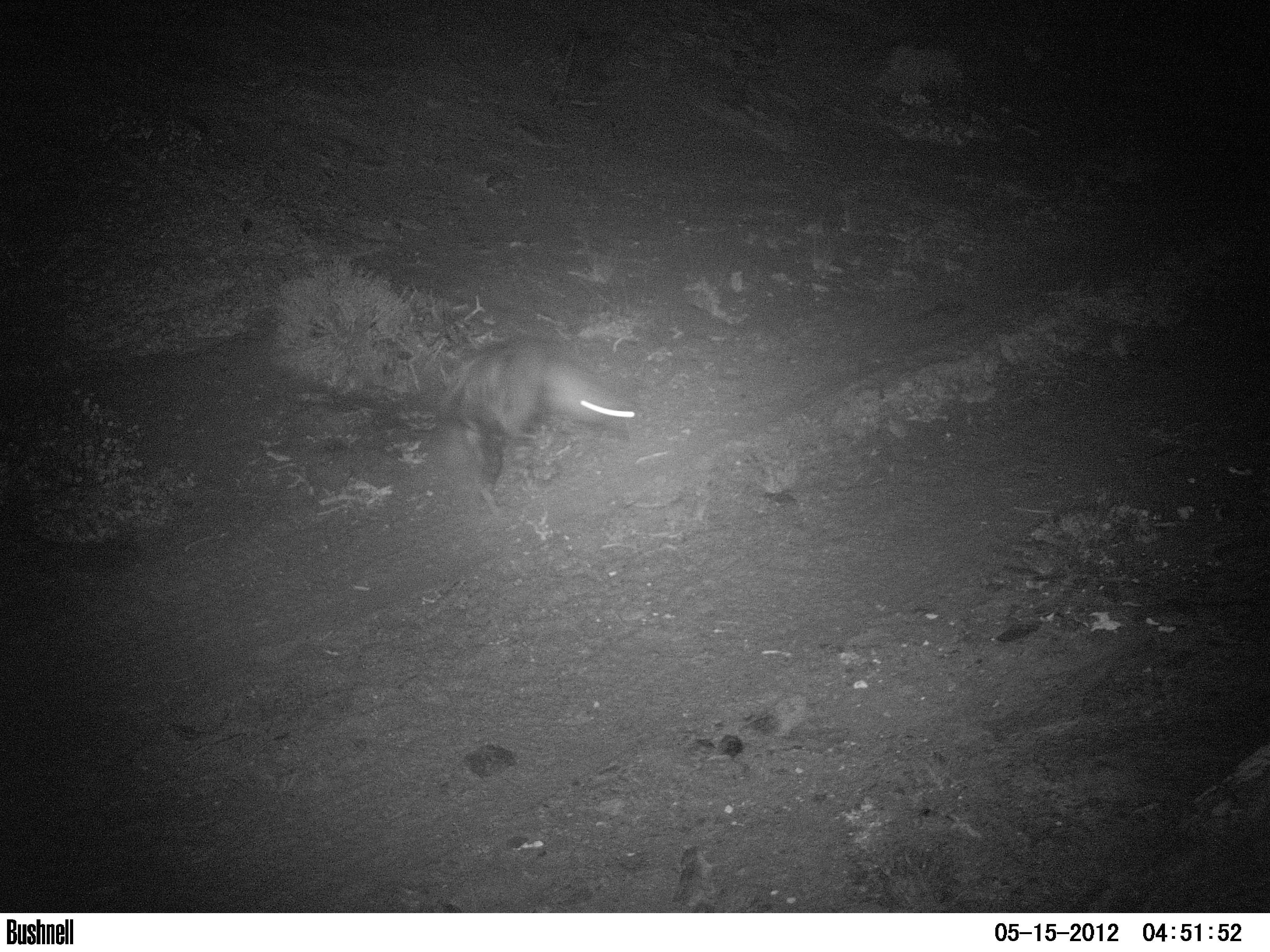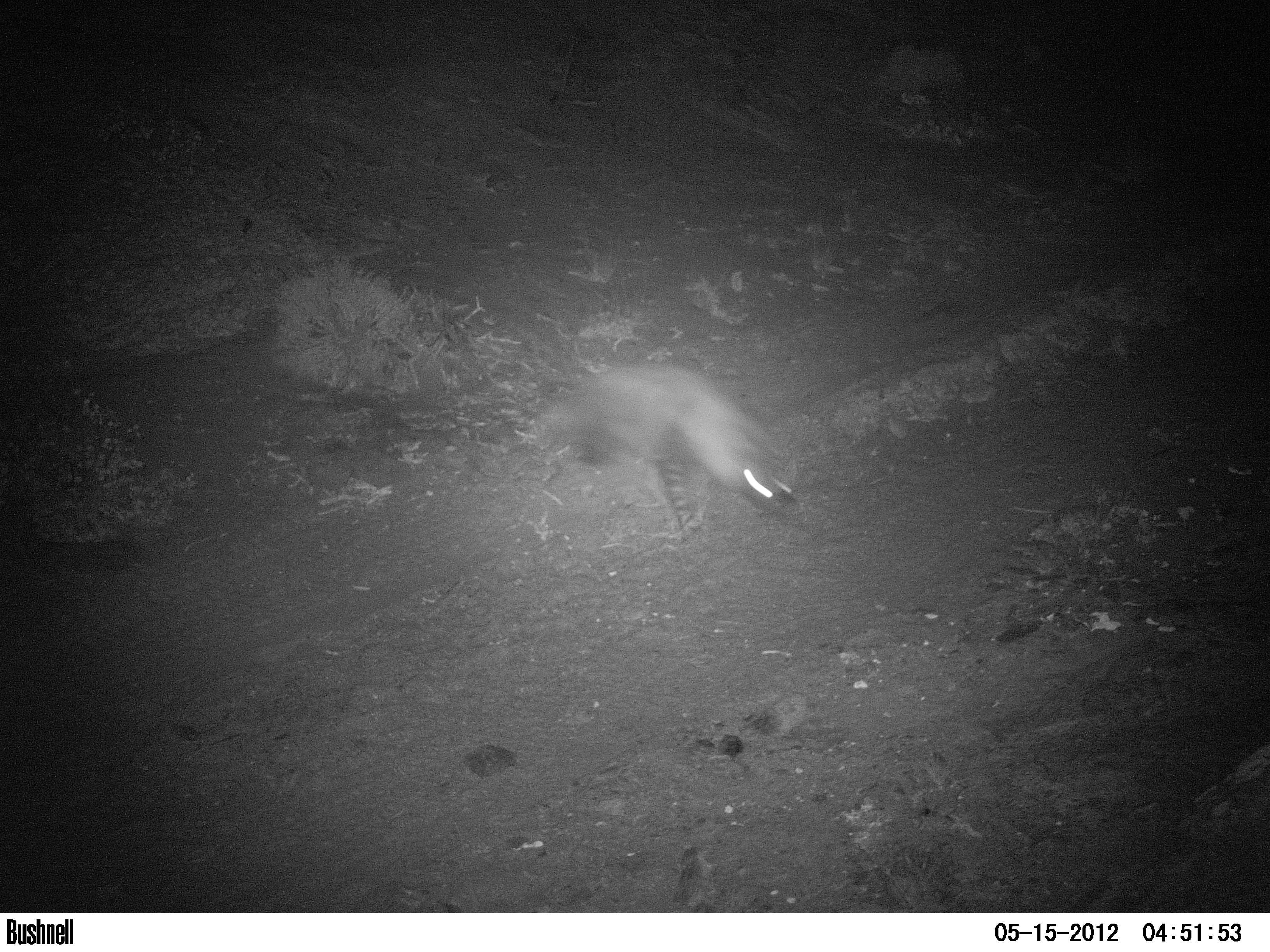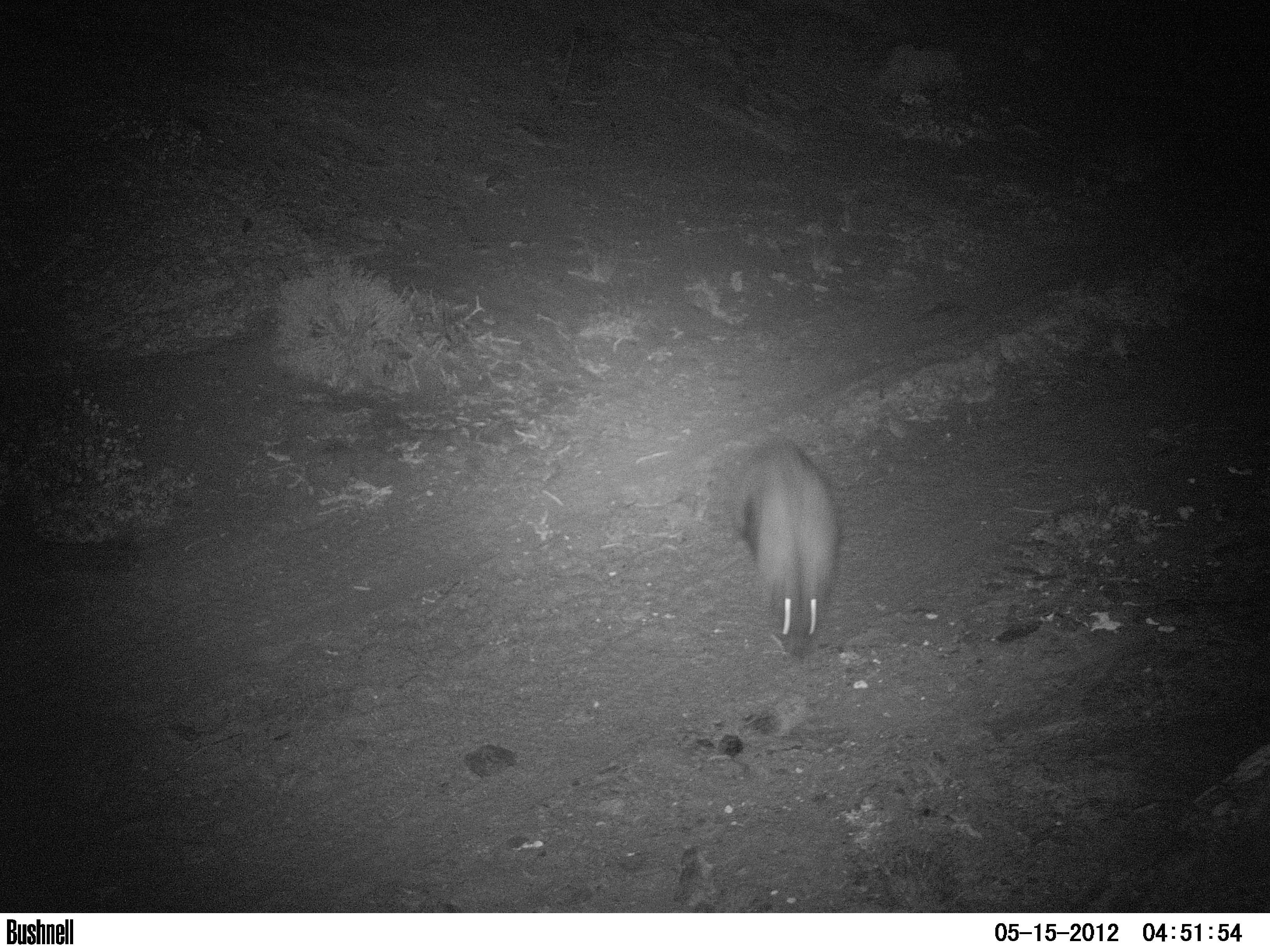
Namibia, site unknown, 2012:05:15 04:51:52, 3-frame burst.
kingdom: Animalia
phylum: Chordata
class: Mammalia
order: Carnivora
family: Hyaenidae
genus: Parahyaena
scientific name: Parahyaena brunnea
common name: brown hyena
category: hyaena brunnea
Hyaena brunnea (brown hyena) (Parahyaena brunnea).